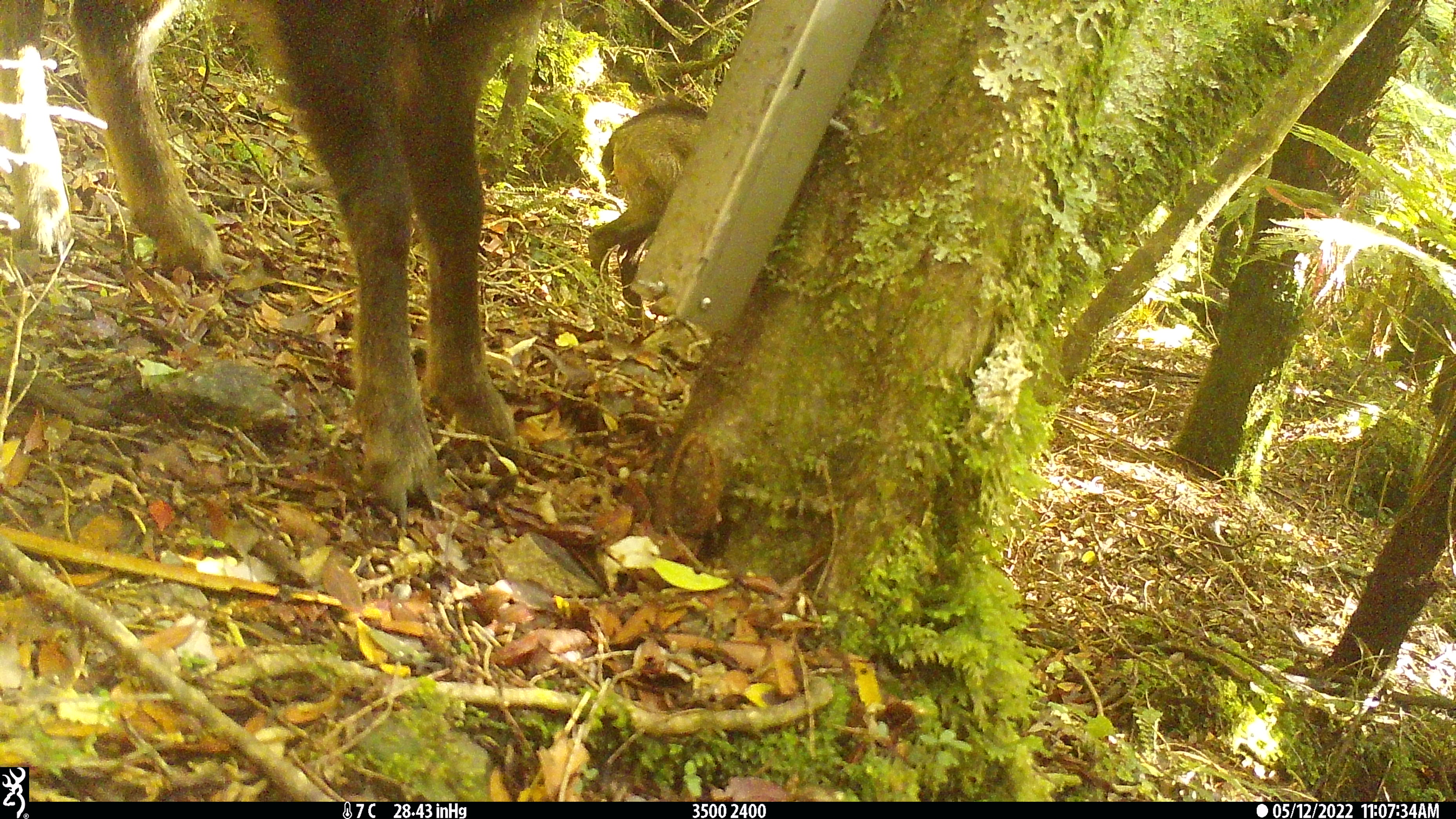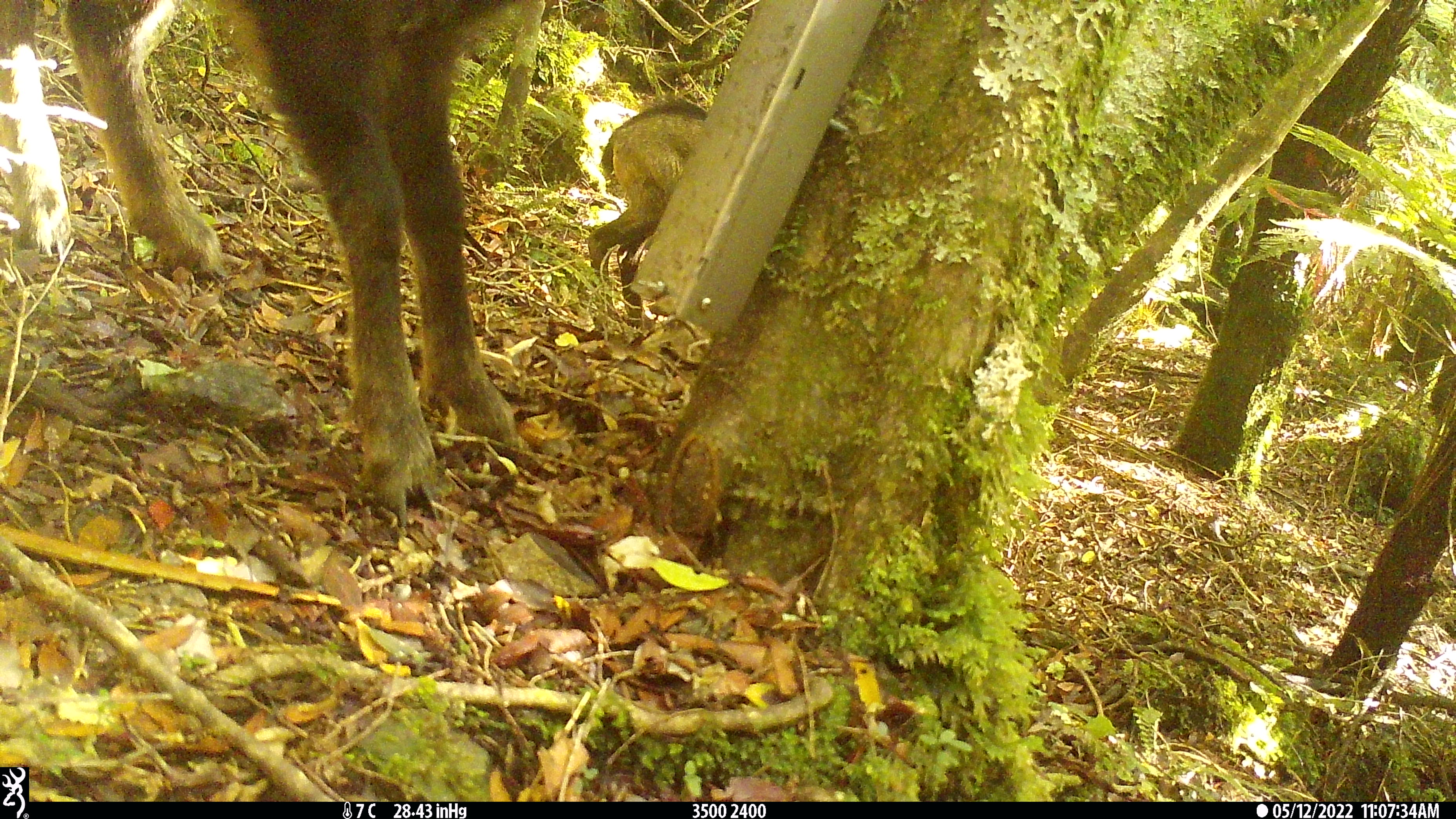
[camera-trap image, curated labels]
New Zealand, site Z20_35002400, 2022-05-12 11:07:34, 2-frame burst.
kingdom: Animalia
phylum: Chordata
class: Mammalia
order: Artiodactyla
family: Bovidae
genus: Rupicapra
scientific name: Rupicapra rupicapra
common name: alpine chamois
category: chamois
Chamois (alpine chamois) (Rupicapra rupicapra).